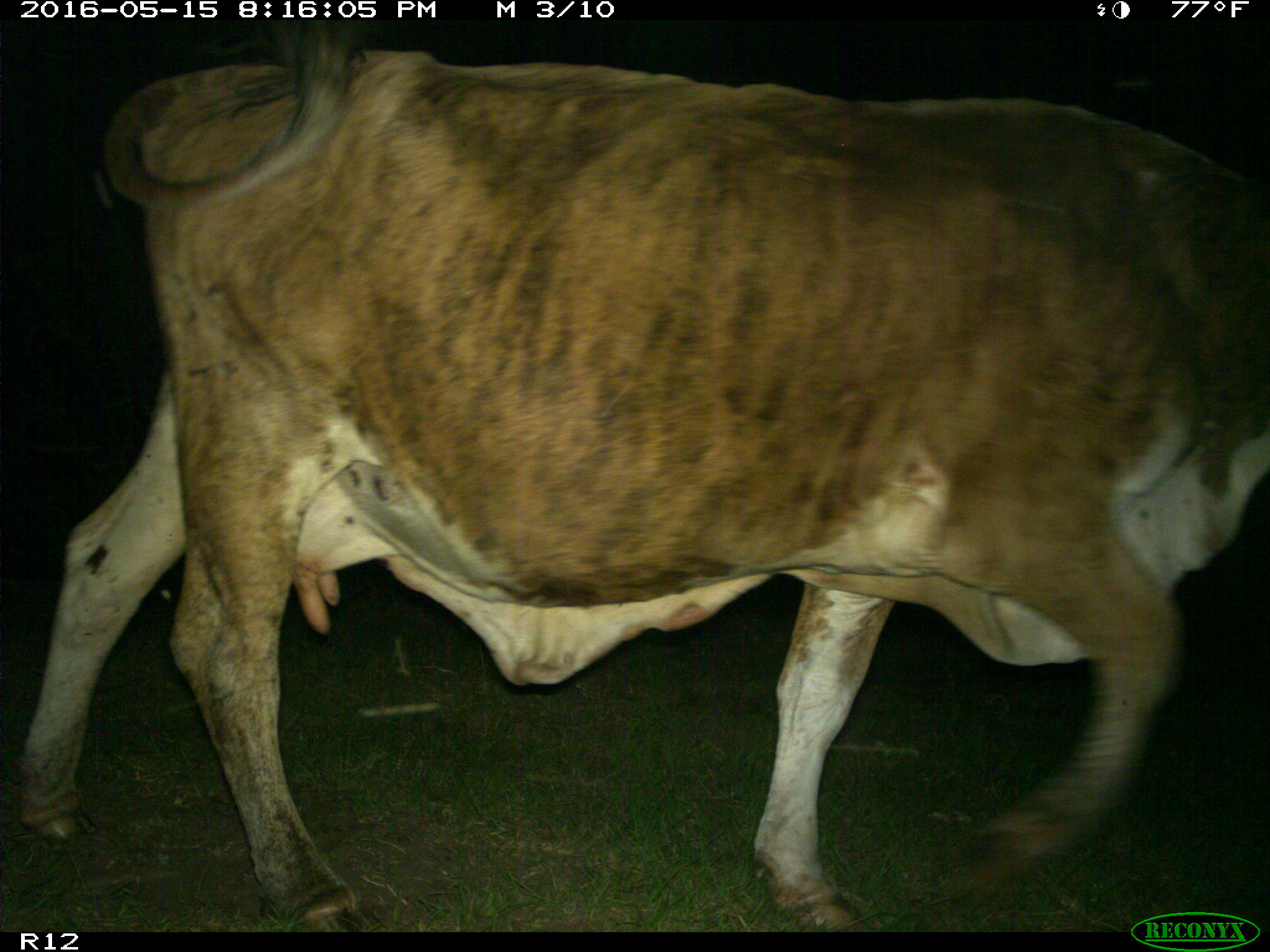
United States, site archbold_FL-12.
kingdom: Animalia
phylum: Chordata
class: Mammalia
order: Artiodactyla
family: Bovidae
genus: Bos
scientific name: Bos taurus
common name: domestic cow